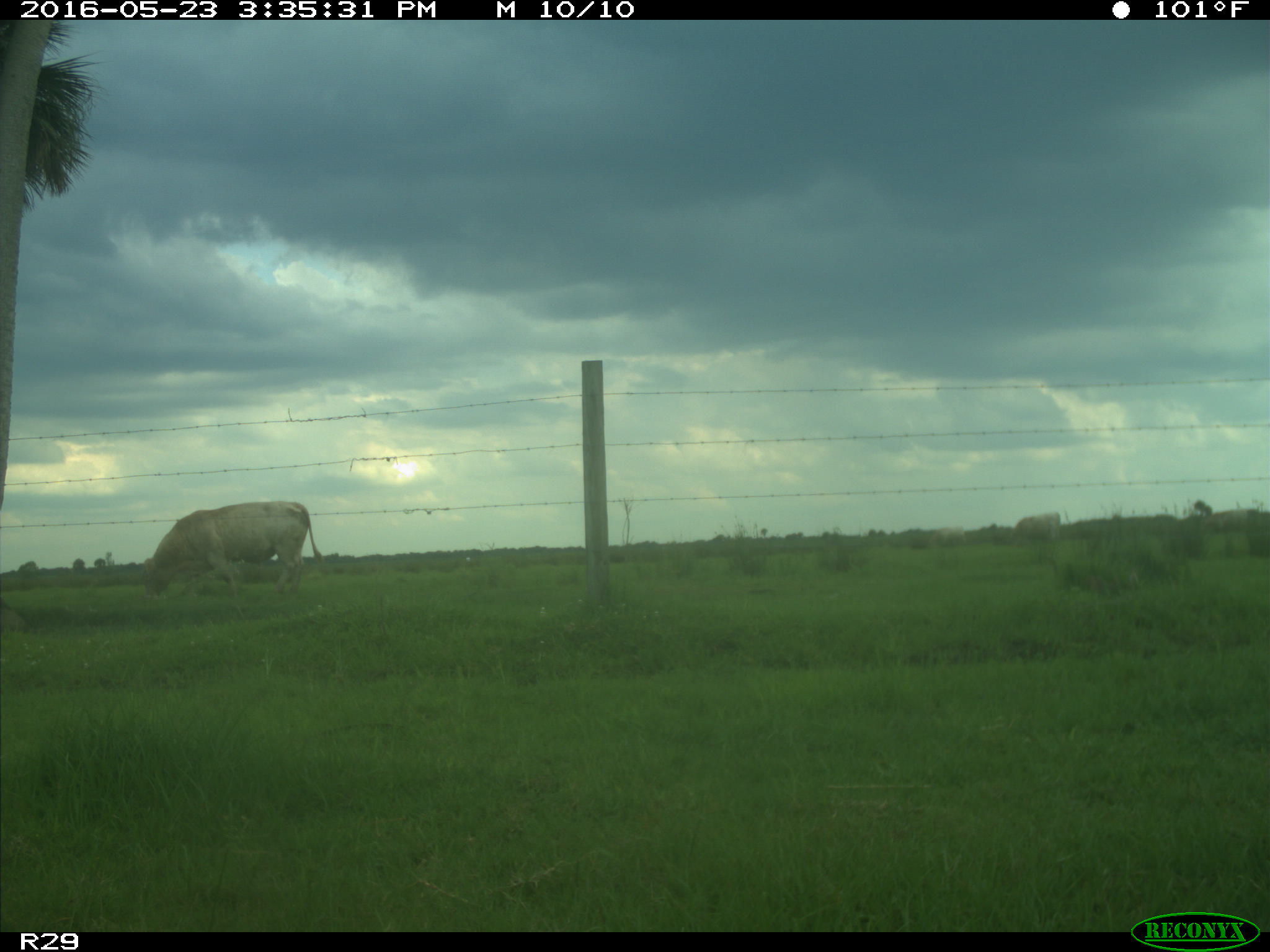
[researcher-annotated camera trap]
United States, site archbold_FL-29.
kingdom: Animalia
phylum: Chordata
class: Mammalia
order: Artiodactyla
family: Bovidae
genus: Bos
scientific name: Bos taurus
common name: domestic cow